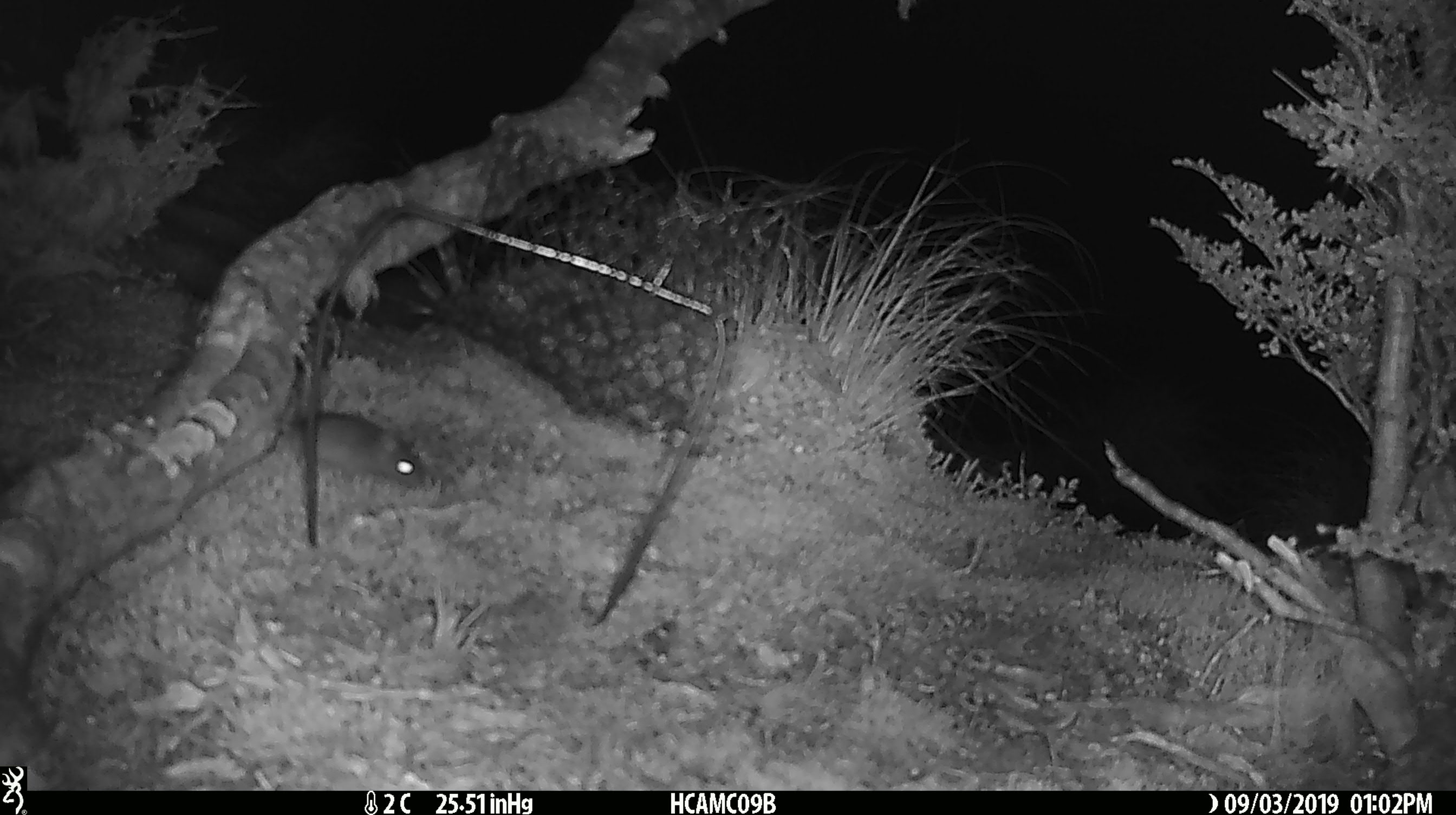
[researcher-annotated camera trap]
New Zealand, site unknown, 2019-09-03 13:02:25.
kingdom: Animalia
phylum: Chordata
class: Mammalia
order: Rodentia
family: Muridae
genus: Mus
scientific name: Mus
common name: mouse